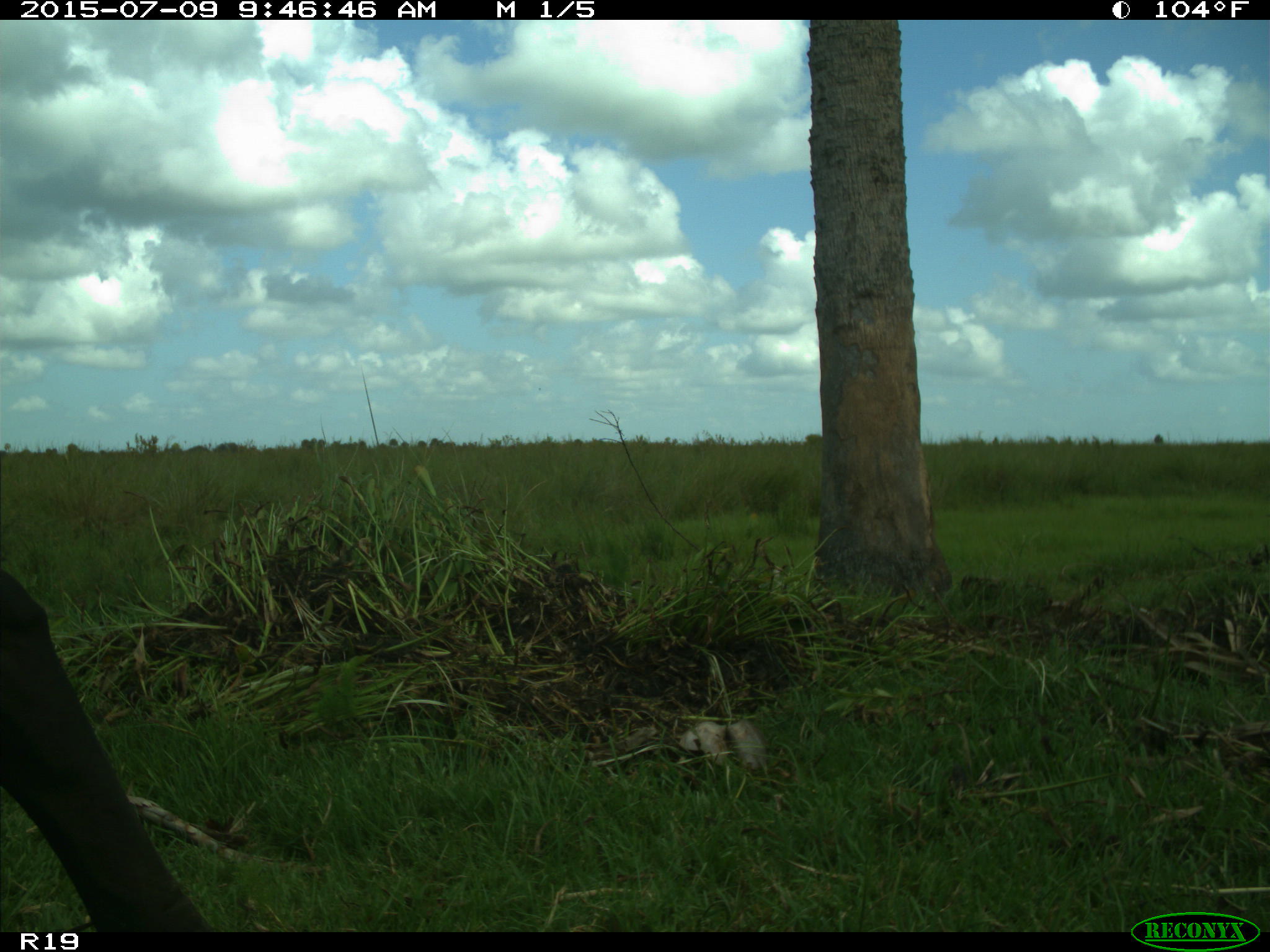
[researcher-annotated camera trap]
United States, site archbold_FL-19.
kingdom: Animalia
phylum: Chordata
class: Mammalia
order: Artiodactyla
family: Bovidae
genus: Bos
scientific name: Bos taurus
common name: domestic cow